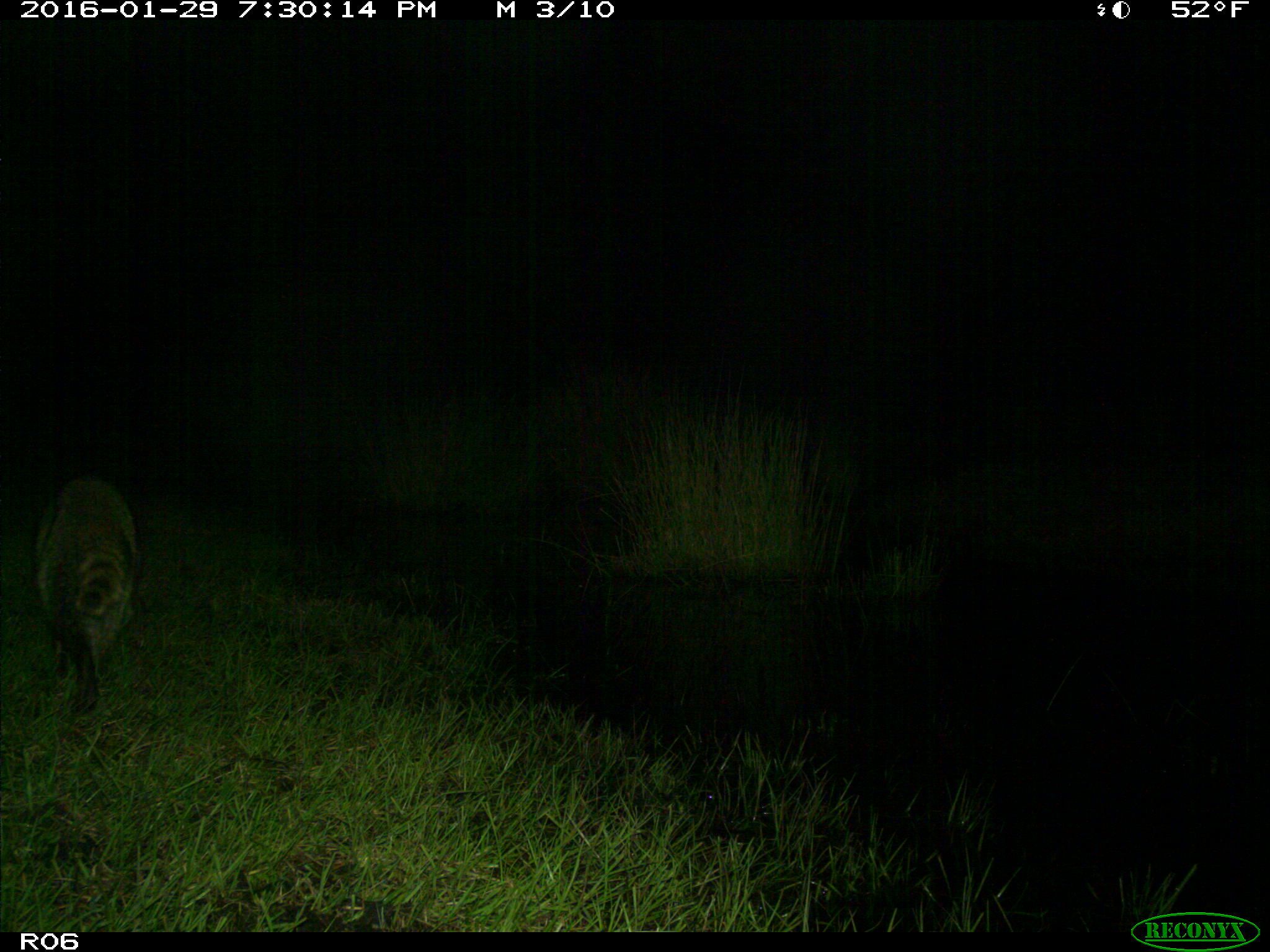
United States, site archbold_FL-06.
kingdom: Animalia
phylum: Chordata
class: Mammalia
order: Carnivora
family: Procyonidae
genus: Procyon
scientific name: Procyon lotor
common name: common raccoon